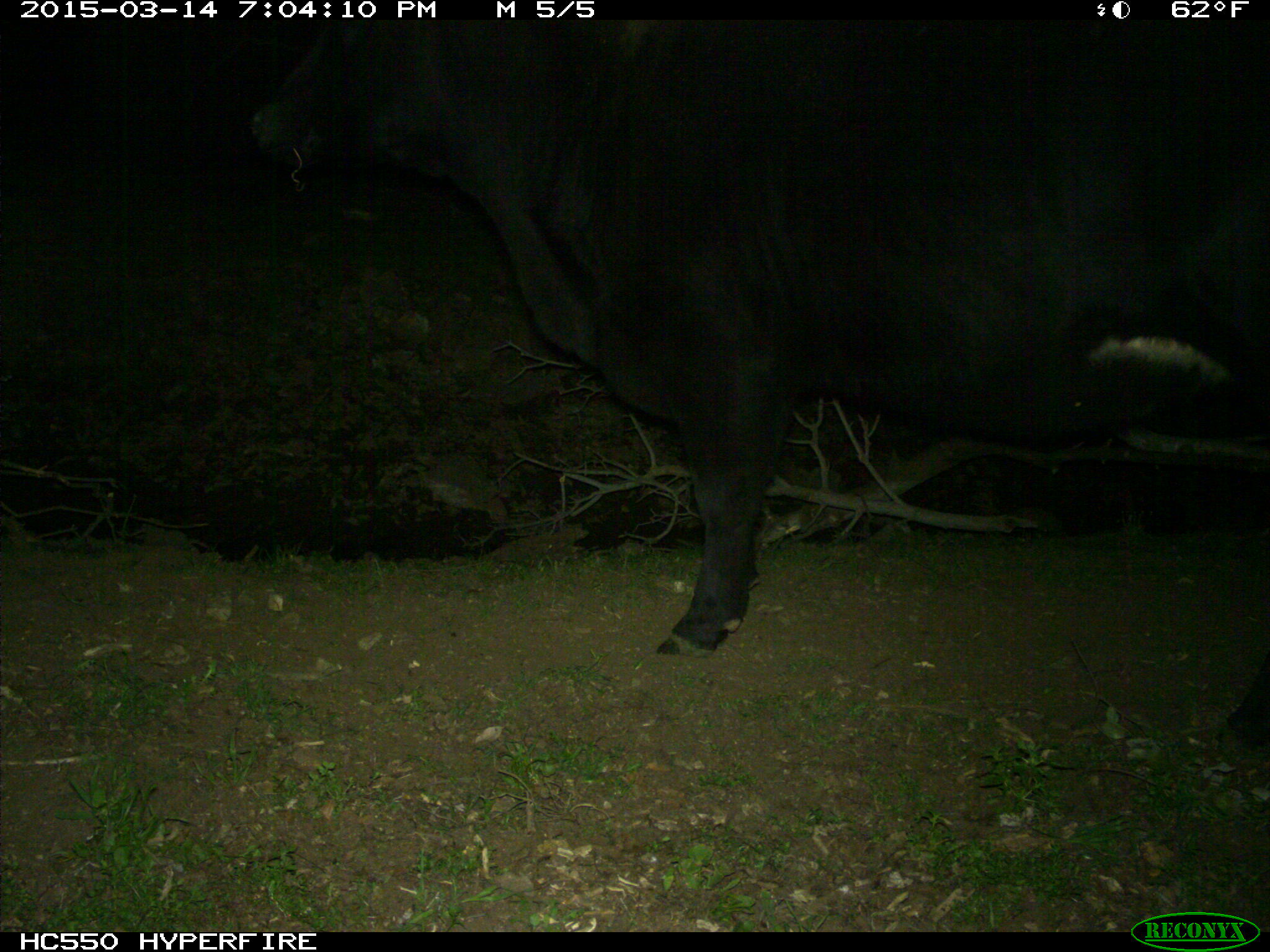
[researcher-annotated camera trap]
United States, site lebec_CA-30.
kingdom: Animalia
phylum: Chordata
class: Mammalia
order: Artiodactyla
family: Bovidae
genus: Bos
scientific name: Bos taurus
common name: domestic cow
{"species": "Bos taurus (domestic cow)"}